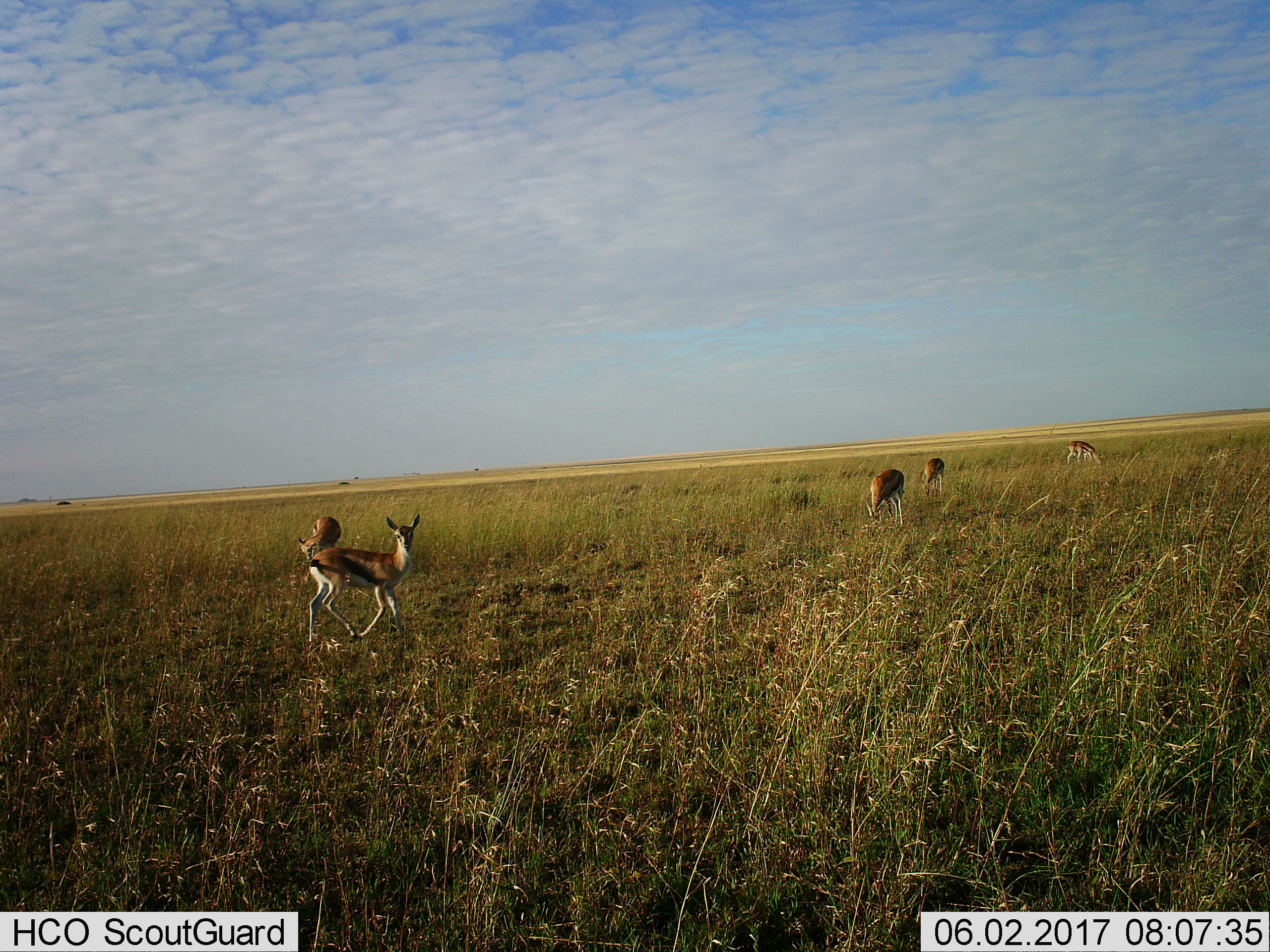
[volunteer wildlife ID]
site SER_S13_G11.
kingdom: Animalia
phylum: Chordata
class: Mammalia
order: Artiodactyla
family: Bovidae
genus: Eudorcas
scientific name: Eudorcas thomsonii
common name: thomson's gazelle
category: gazellethomsons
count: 5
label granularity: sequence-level